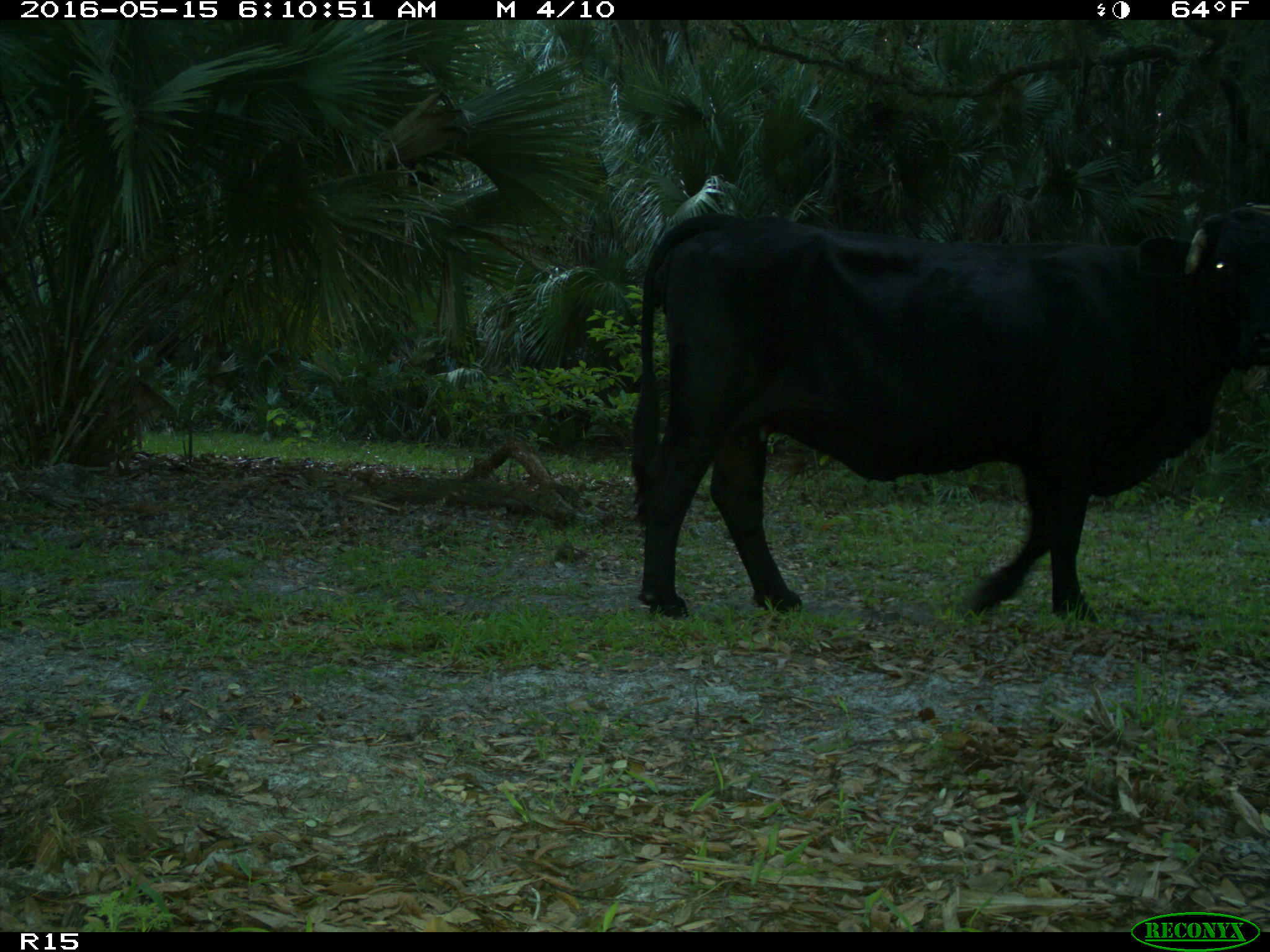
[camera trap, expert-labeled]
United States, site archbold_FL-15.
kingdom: Animalia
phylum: Chordata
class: Mammalia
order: Artiodactyla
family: Bovidae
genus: Bos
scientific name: Bos taurus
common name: domestic cow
Bos taurus (domestic cow).